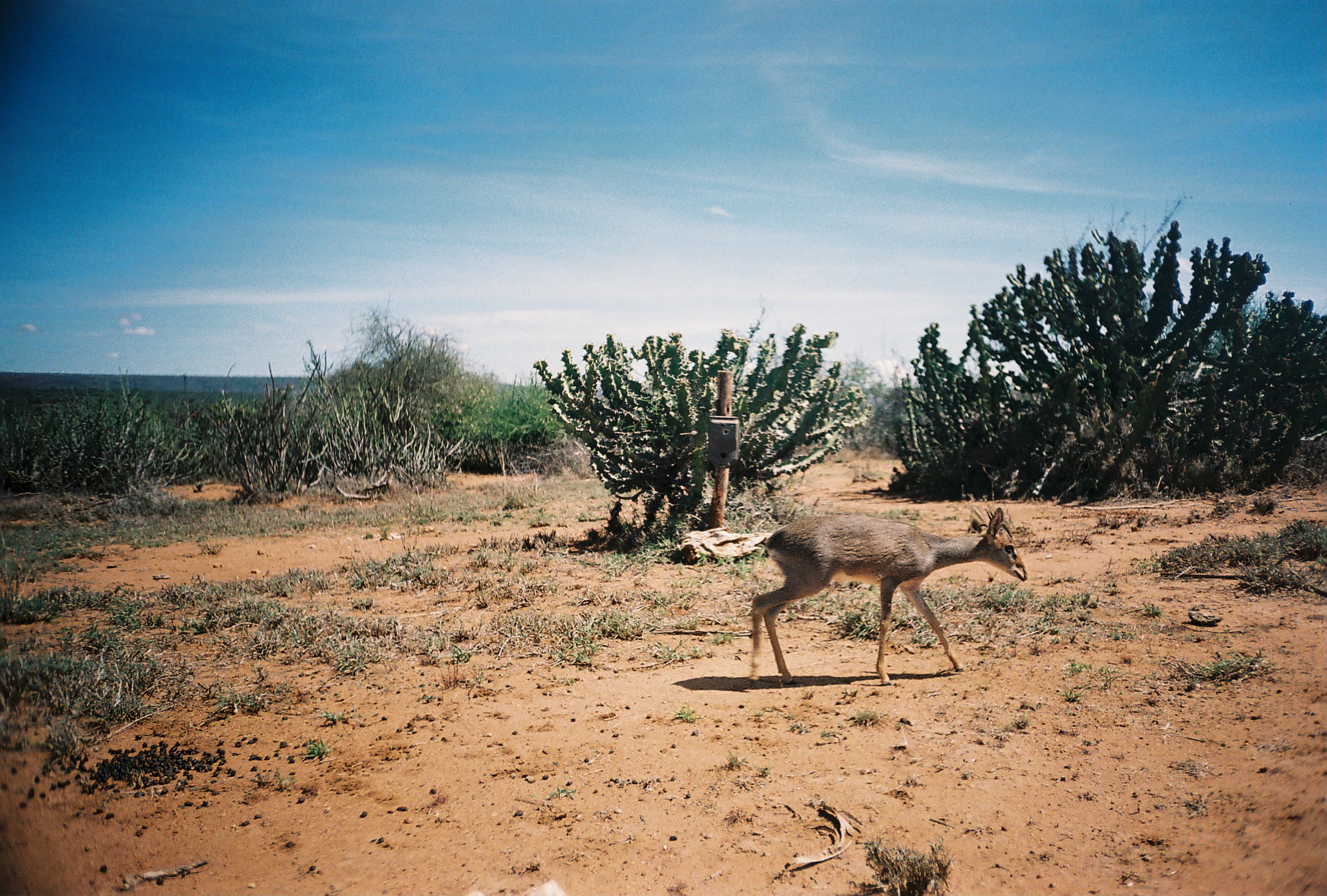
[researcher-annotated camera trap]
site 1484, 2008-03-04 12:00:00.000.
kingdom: Animalia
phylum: Chordata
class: Mammalia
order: Artiodactyla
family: Bovidae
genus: Madoqua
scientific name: Madoqua guentheri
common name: günther's dik-dik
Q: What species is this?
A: Madoqua guentheri (günther's dik-dik).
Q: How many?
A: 1.